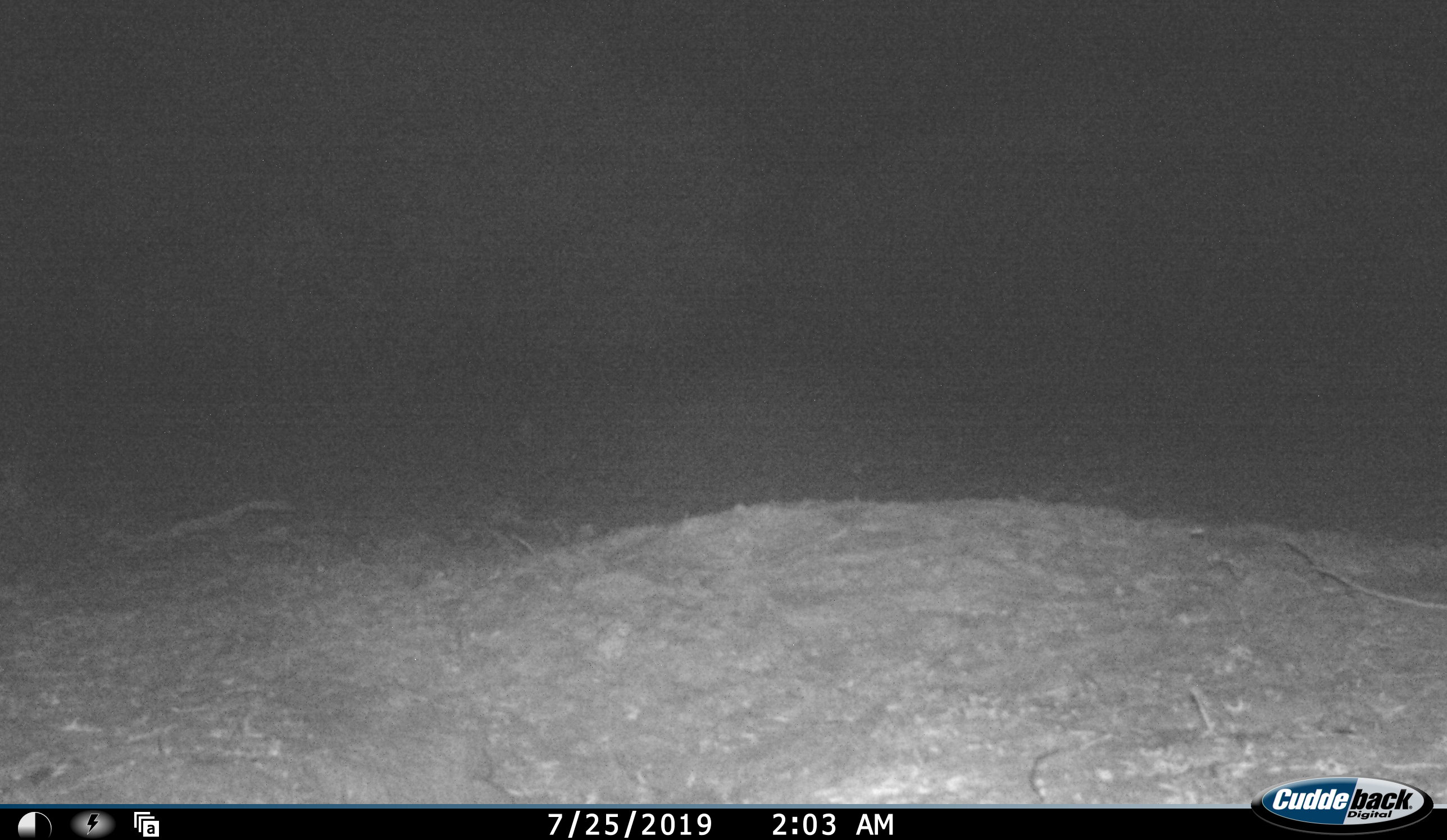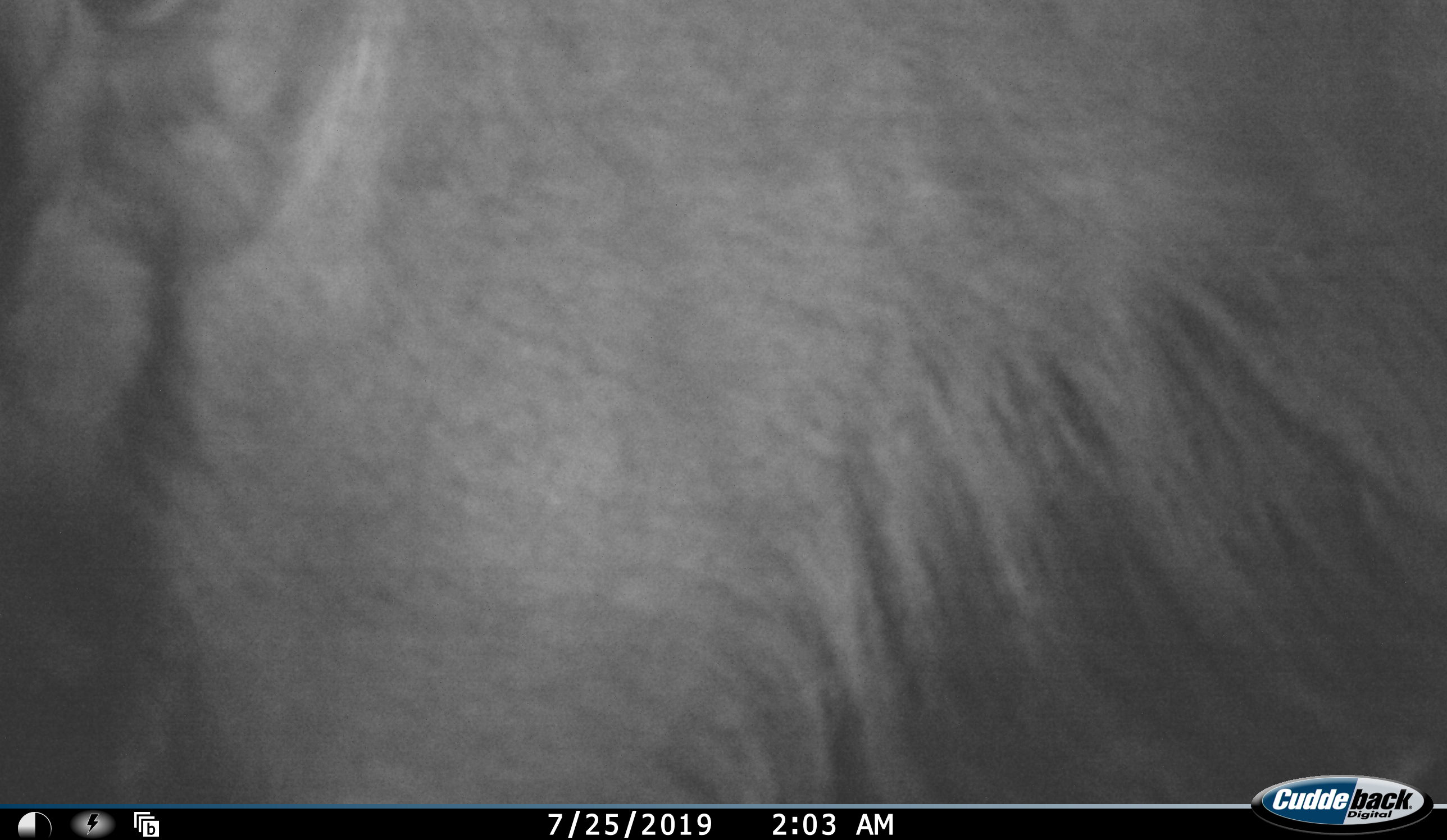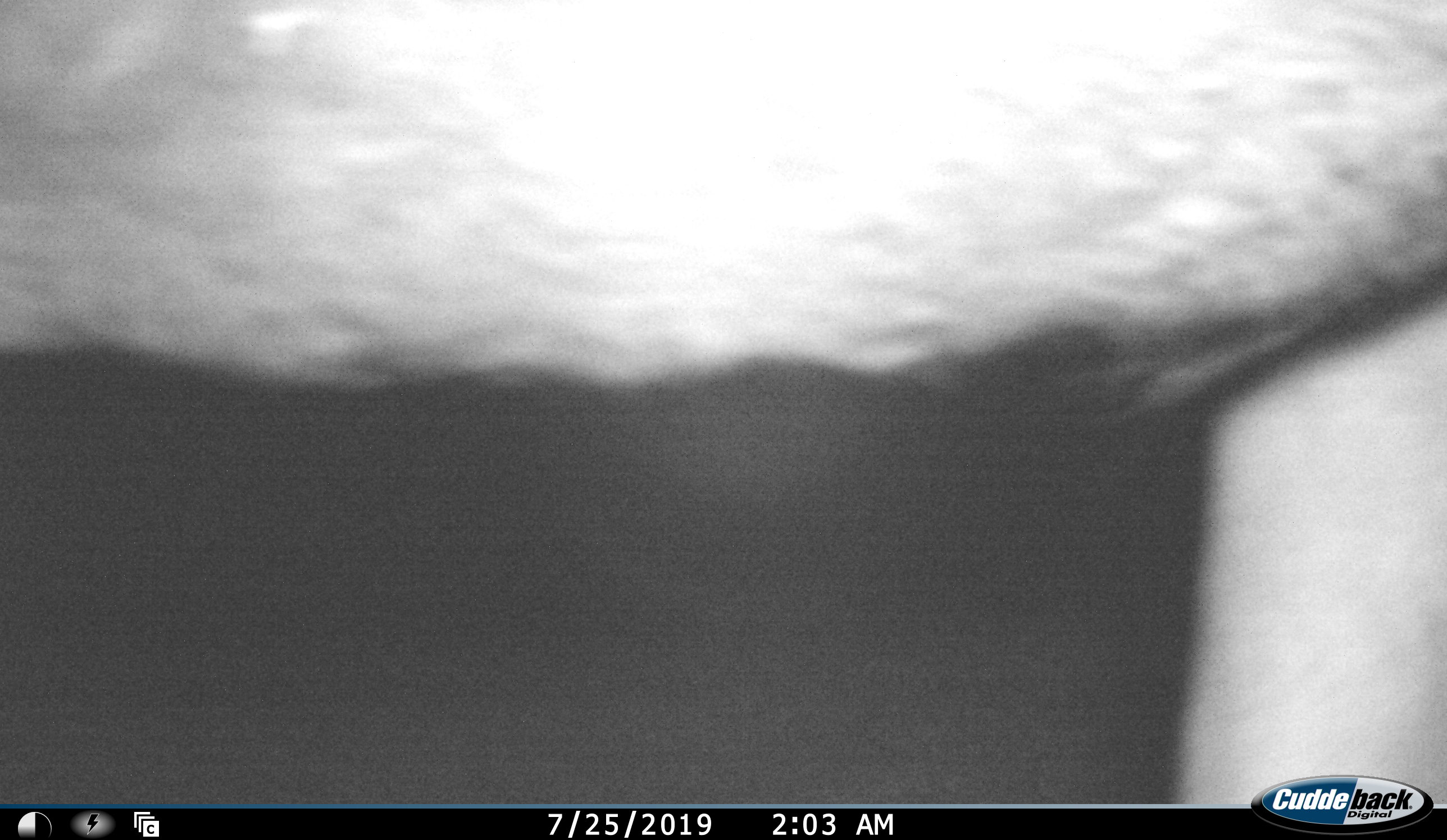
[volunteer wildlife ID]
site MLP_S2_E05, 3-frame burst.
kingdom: Animalia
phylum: Chordata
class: Mammalia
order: Artiodactyla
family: Bovidae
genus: Connochaetes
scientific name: Connochaetes taurinus taurinus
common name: blue wildebeest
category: wildebeestblue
Wildebeestblue (blue wildebeest) (Connochaetes taurinus taurinus), count 1. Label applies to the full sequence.